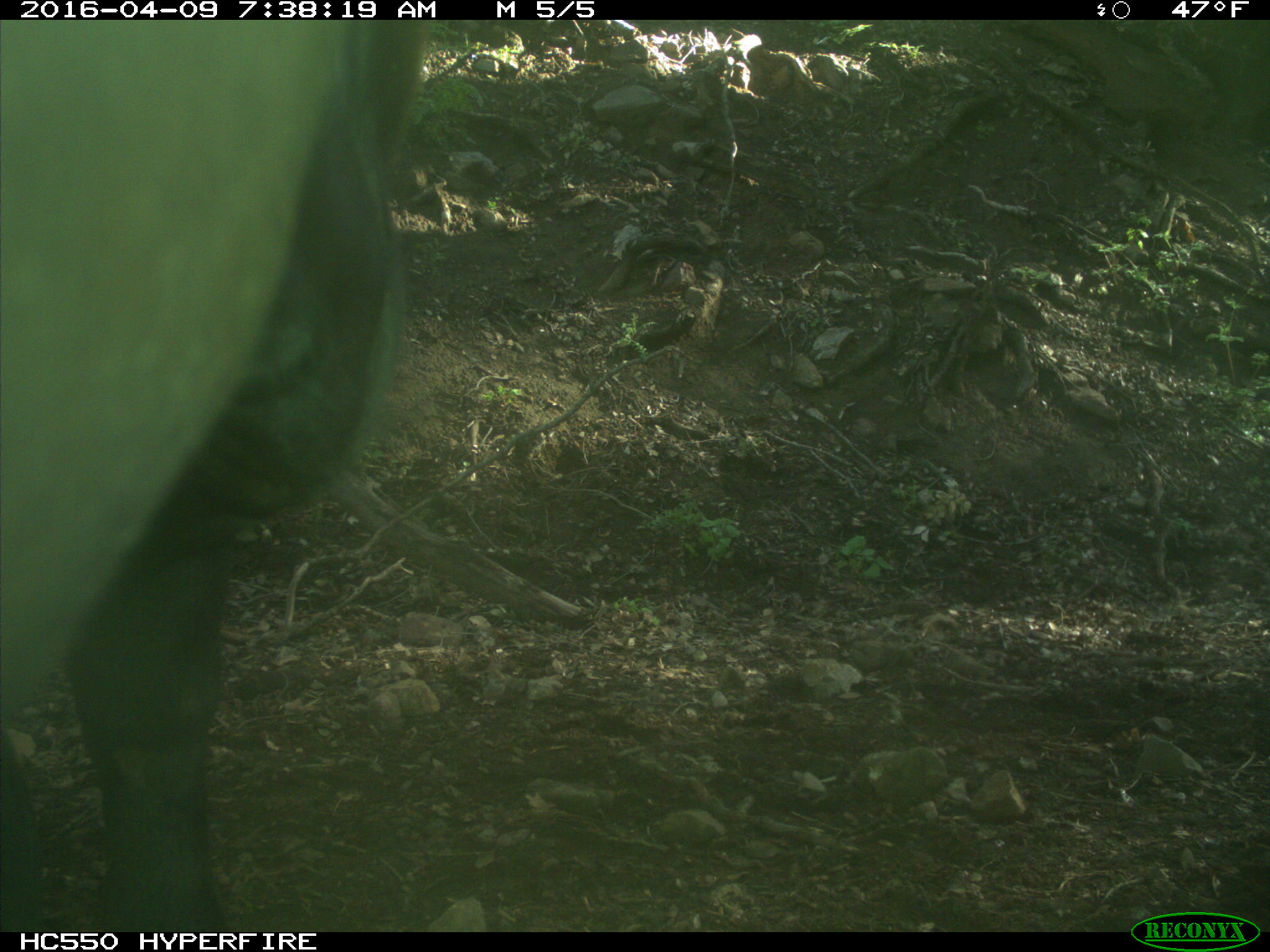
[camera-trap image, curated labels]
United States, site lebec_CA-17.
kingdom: Animalia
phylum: Chordata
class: Mammalia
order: Artiodactyla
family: Bovidae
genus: Bos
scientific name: Bos taurus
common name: domestic cow